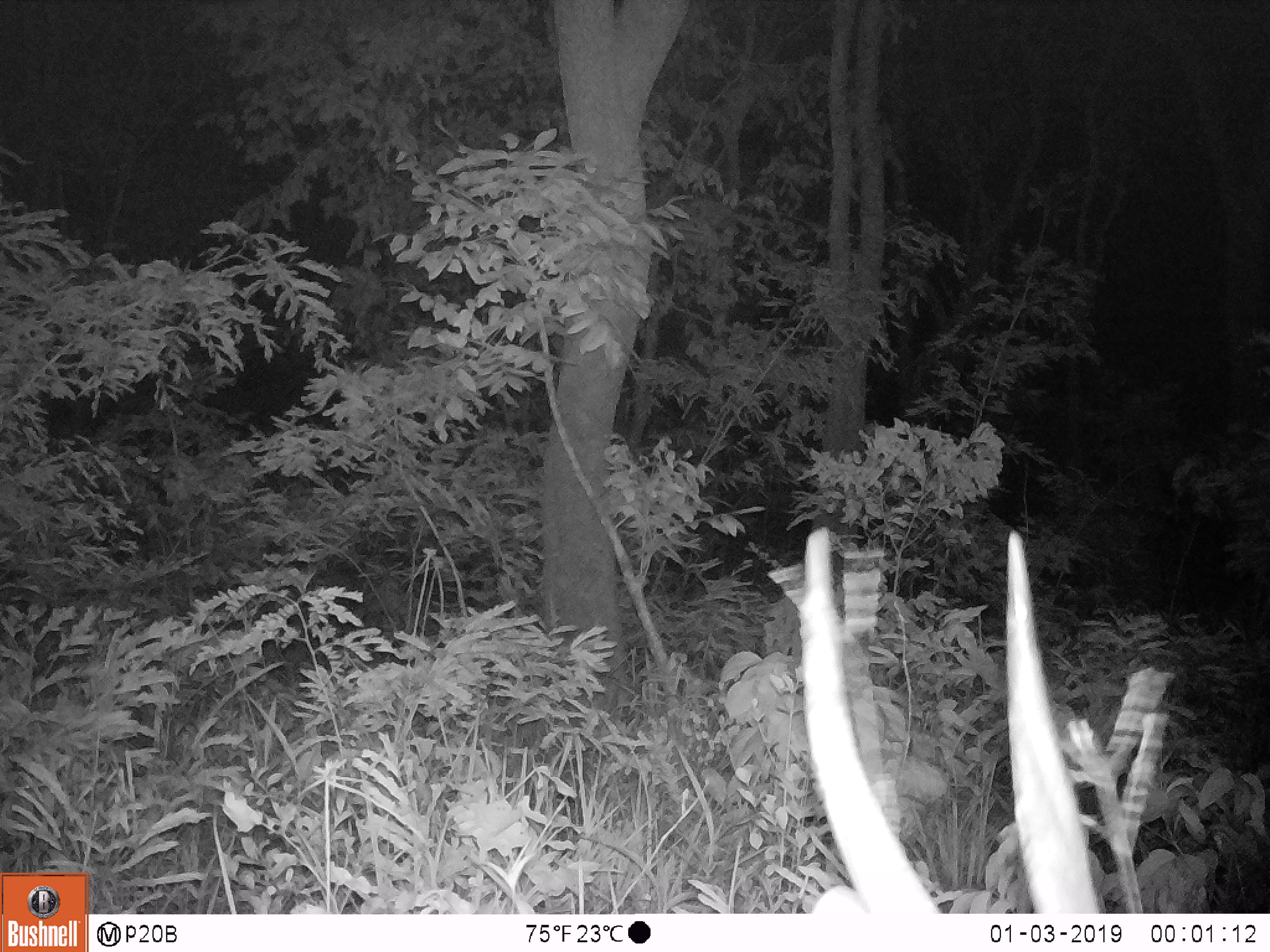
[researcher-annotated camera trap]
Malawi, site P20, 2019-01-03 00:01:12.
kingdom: Animalia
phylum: Chordata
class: Mammalia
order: Artiodactyla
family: Bovidae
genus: Tragelaphus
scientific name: Tragelaphus sylvaticus sylvaticus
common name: cape bushbuck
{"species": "cape bushbuck (Tragelaphus sylvaticus sylvaticus)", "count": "1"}